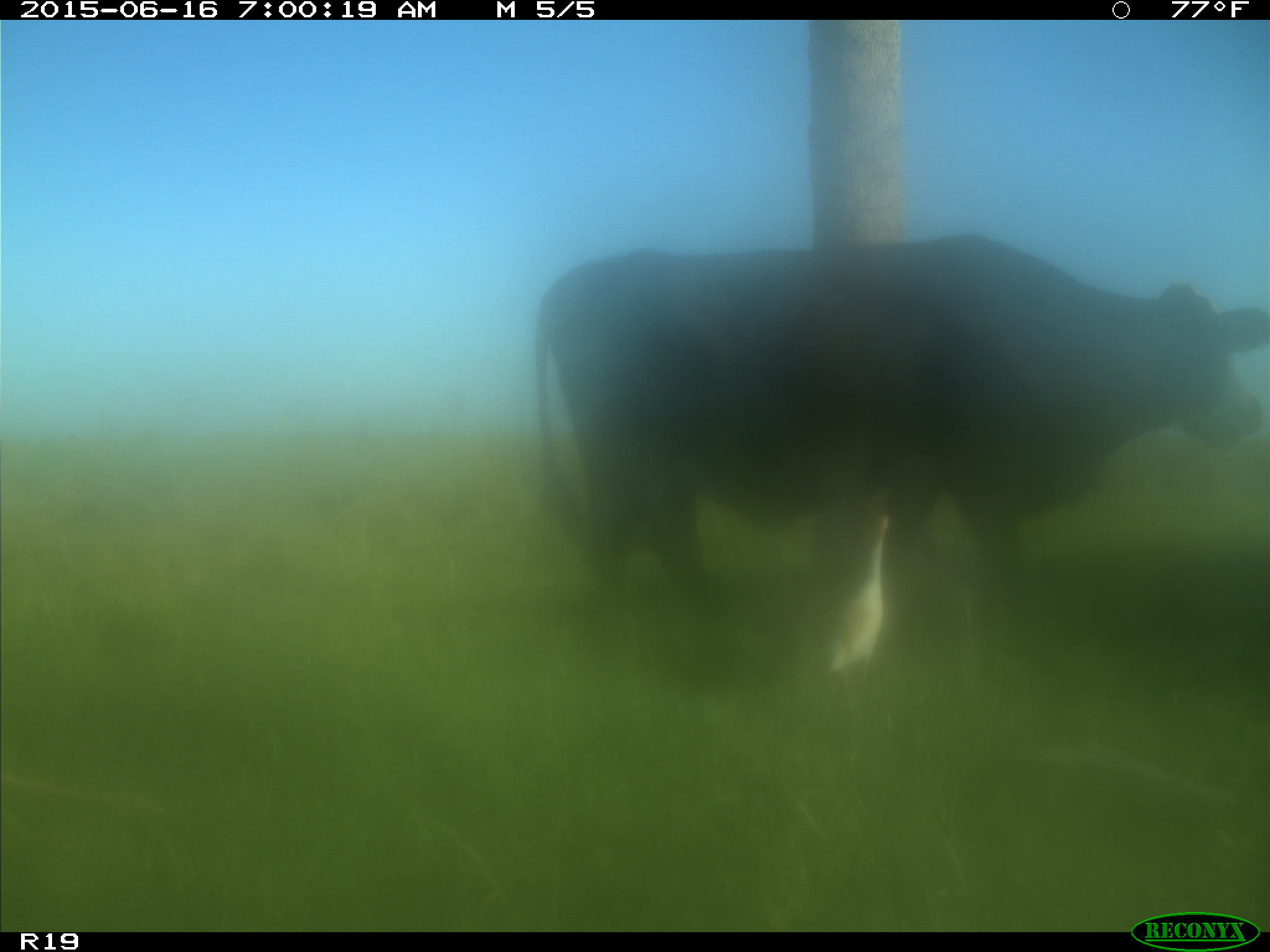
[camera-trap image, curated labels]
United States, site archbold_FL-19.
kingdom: Animalia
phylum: Chordata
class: Mammalia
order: Artiodactyla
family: Bovidae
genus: Bos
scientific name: Bos taurus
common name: domestic cow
Bos taurus (domestic cow).